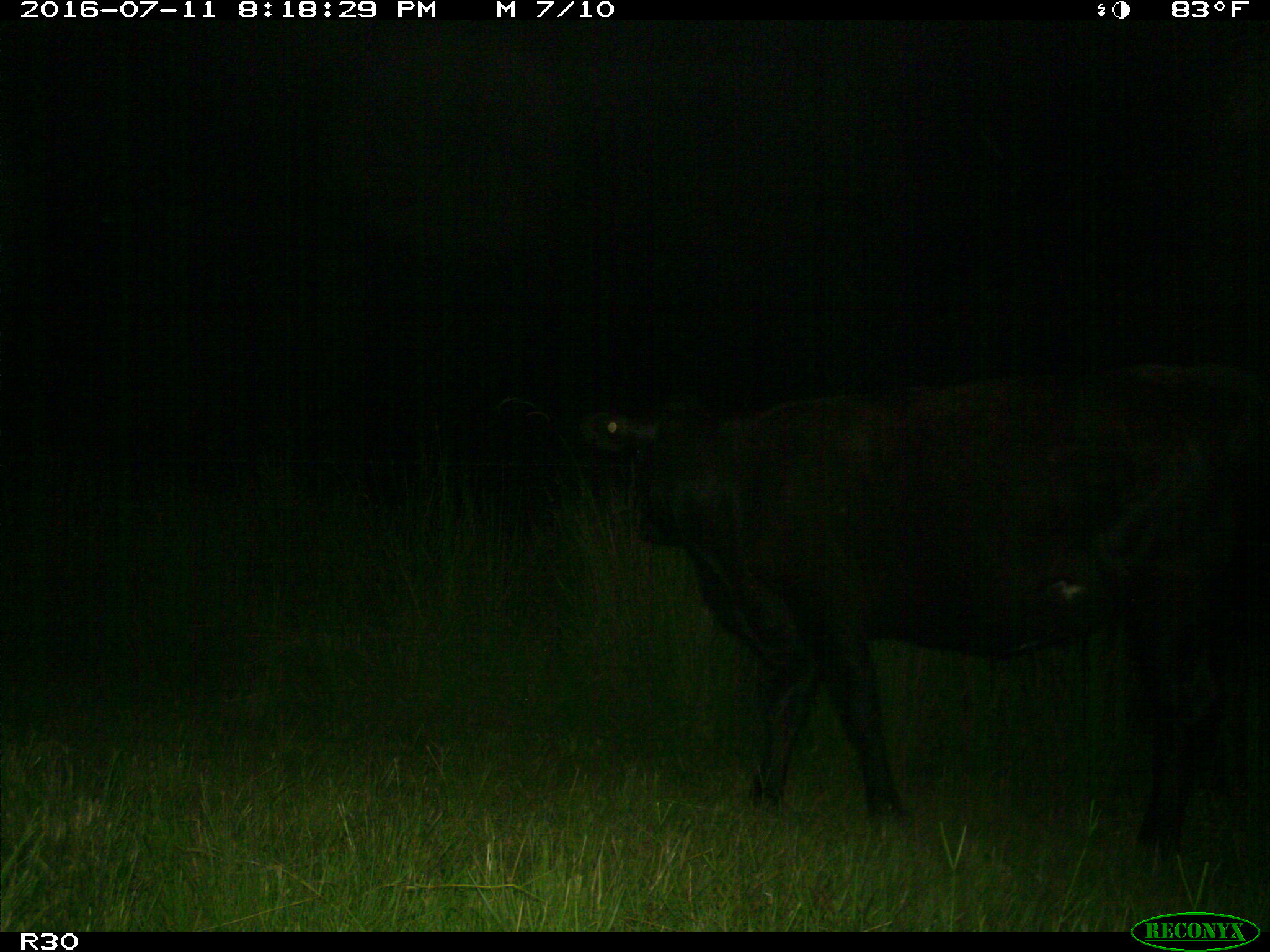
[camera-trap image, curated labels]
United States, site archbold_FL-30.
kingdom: Animalia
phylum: Chordata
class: Mammalia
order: Artiodactyla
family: Bovidae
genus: Bos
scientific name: Bos taurus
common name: domestic cow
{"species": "Bos taurus (domestic cow)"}